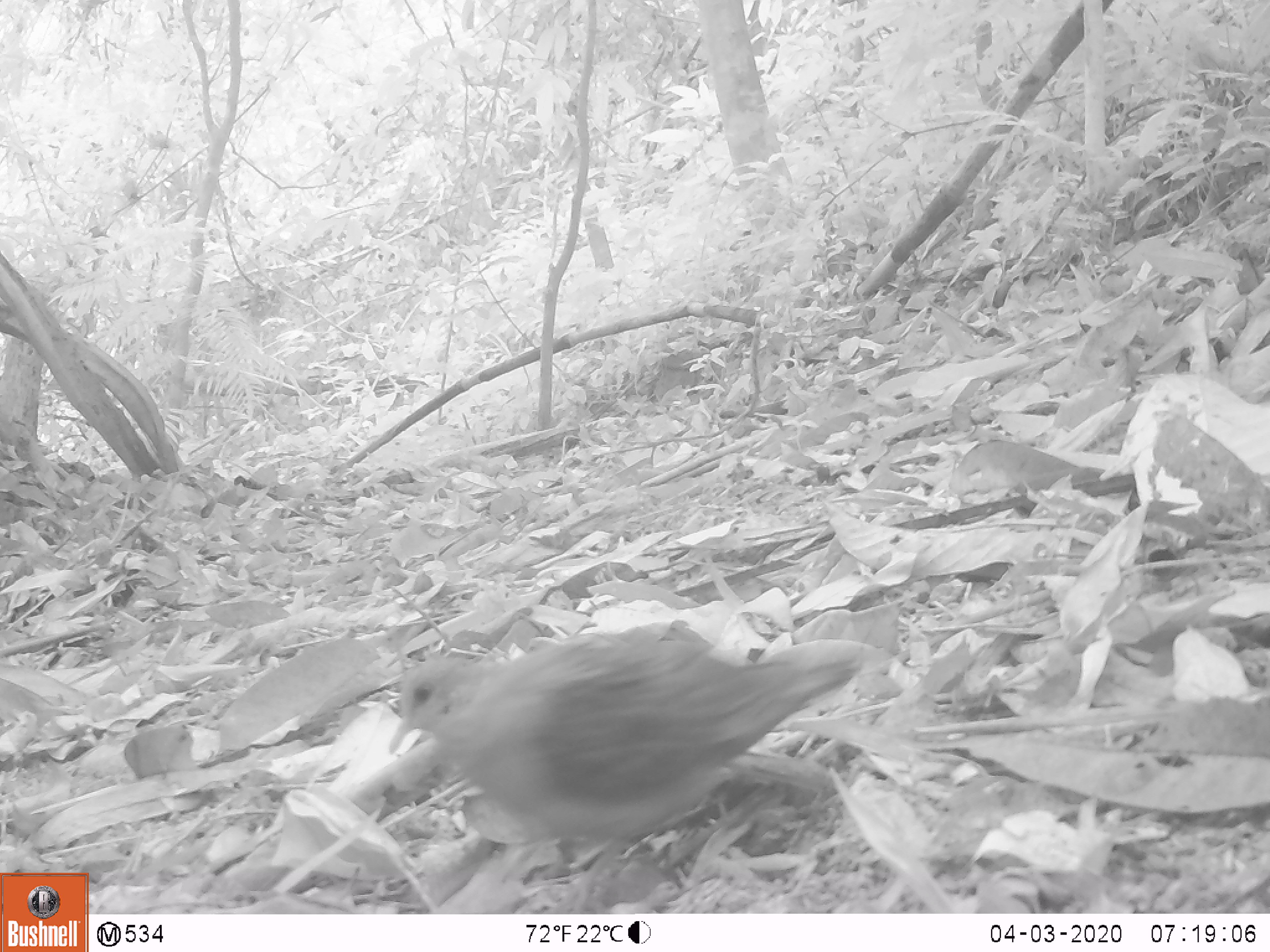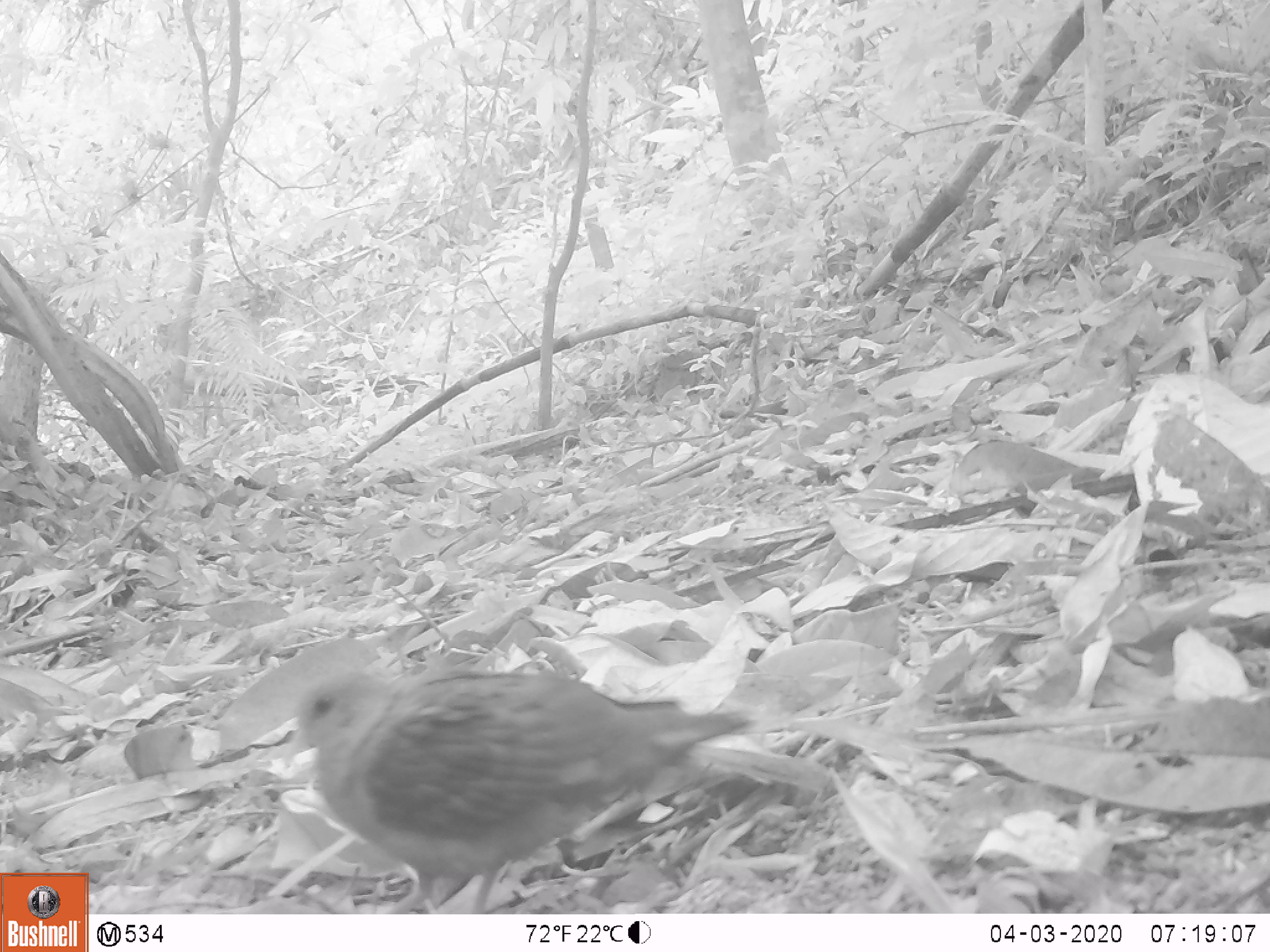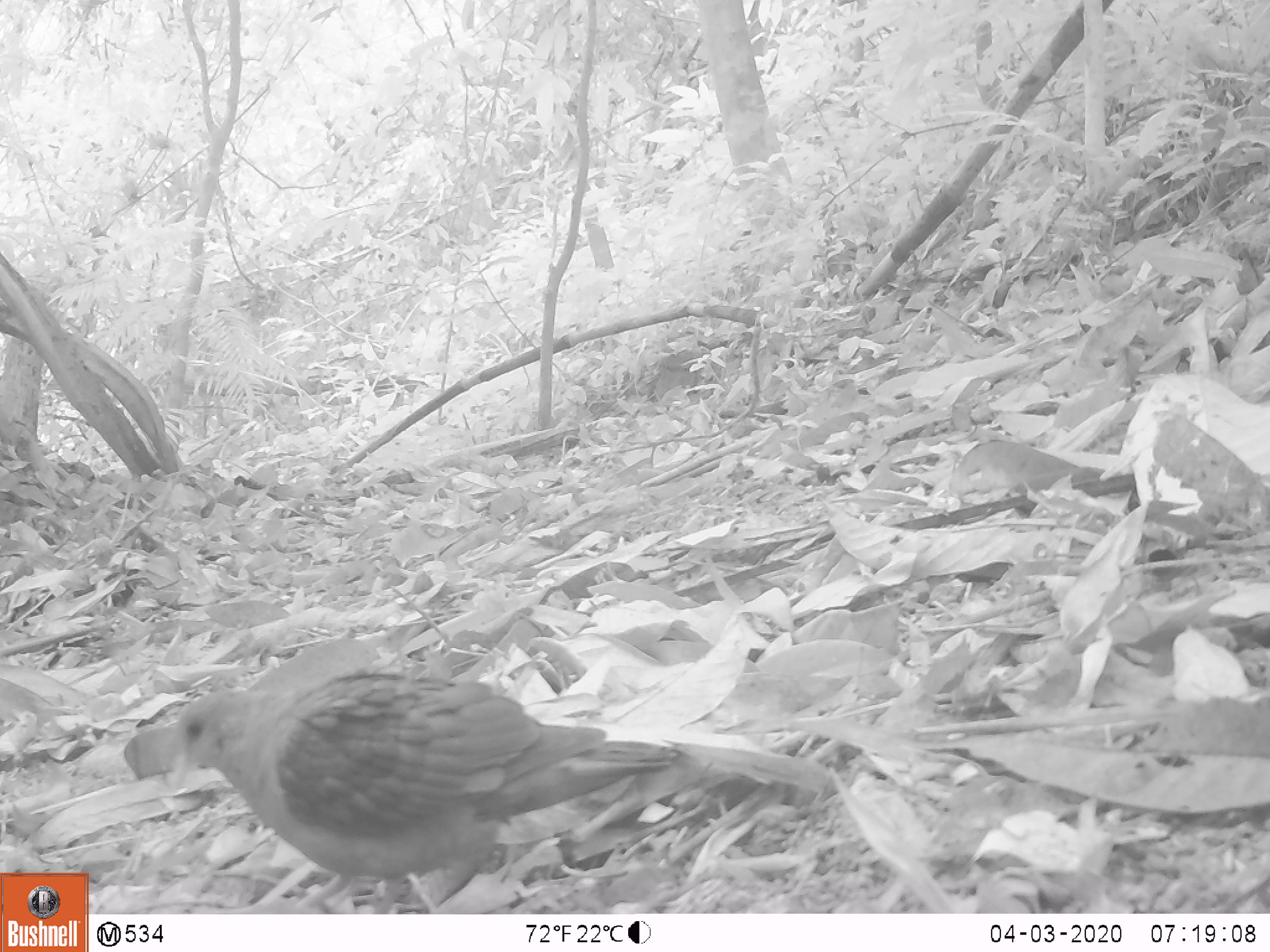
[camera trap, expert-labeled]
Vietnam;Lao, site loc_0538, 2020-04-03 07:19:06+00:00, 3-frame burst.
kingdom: Animalia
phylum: Chordata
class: Aves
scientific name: Aves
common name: bird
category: unidentified bird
Unidentified bird (bird) (Aves). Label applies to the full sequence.